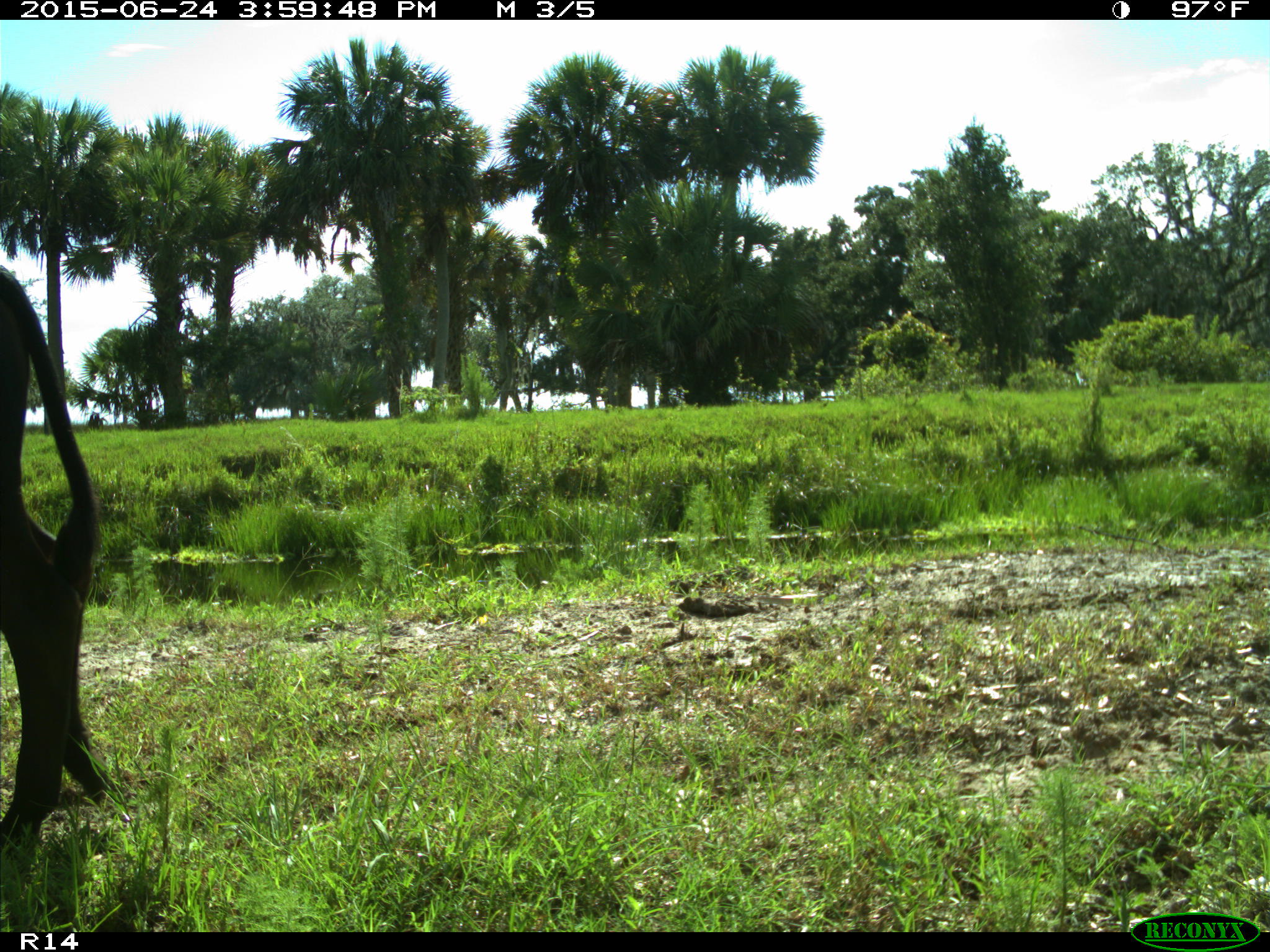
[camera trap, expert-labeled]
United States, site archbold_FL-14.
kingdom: Animalia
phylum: Chordata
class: Mammalia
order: Artiodactyla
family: Bovidae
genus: Bos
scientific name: Bos taurus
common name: domestic cow